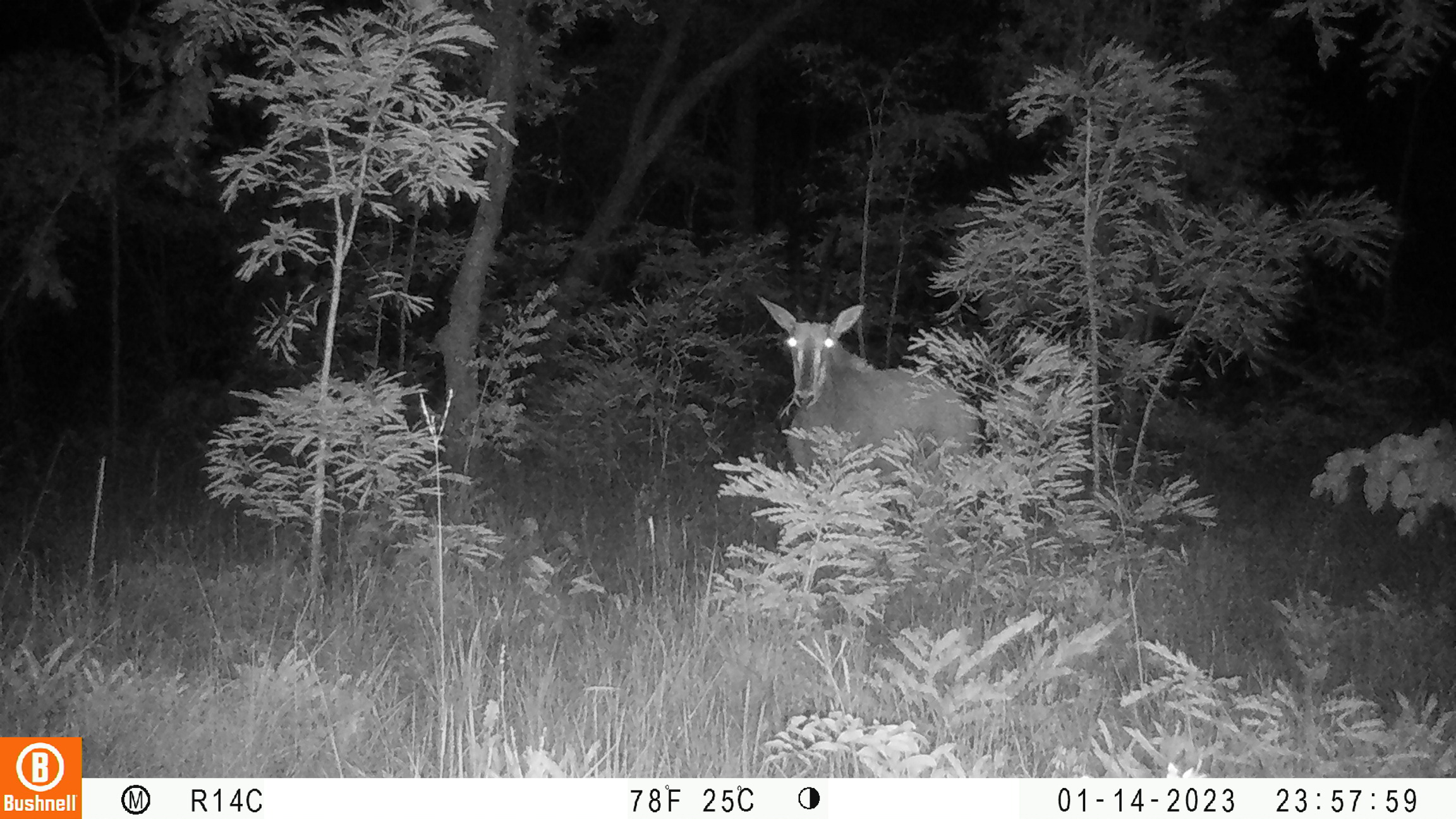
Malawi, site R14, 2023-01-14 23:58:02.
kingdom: Animalia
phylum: Chordata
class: Mammalia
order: Artiodactyla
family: Bovidae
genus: Hippotragus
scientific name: Hippotragus niger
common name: sable antelope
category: sable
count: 1